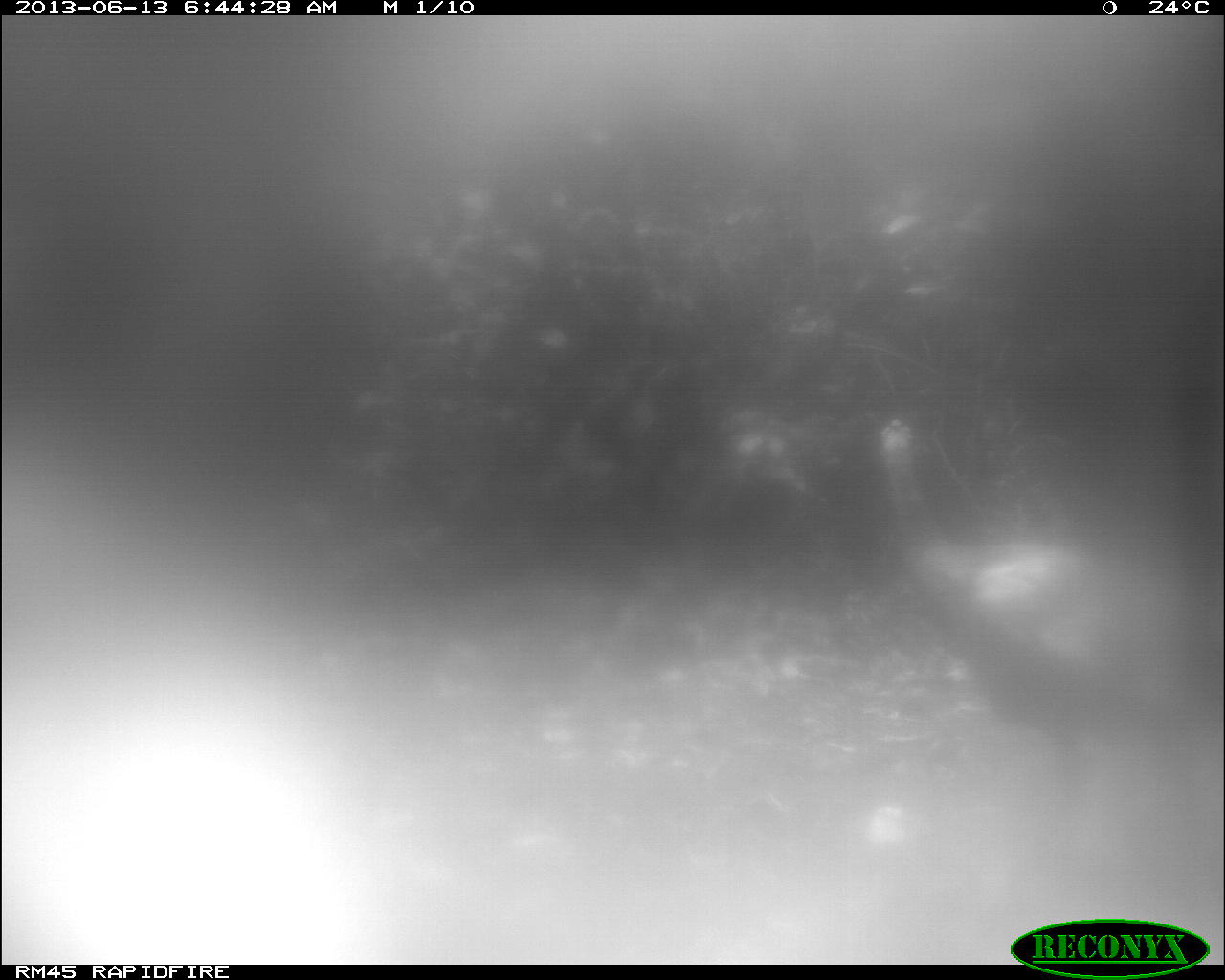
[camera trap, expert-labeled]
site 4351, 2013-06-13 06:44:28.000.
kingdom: Animalia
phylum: Chordata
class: Aves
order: Galliformes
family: Phasianidae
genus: Meleagris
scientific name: Meleagris ocellata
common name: ocellated turkey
Meleagris ocellata (ocellated turkey), count 1, sex male.